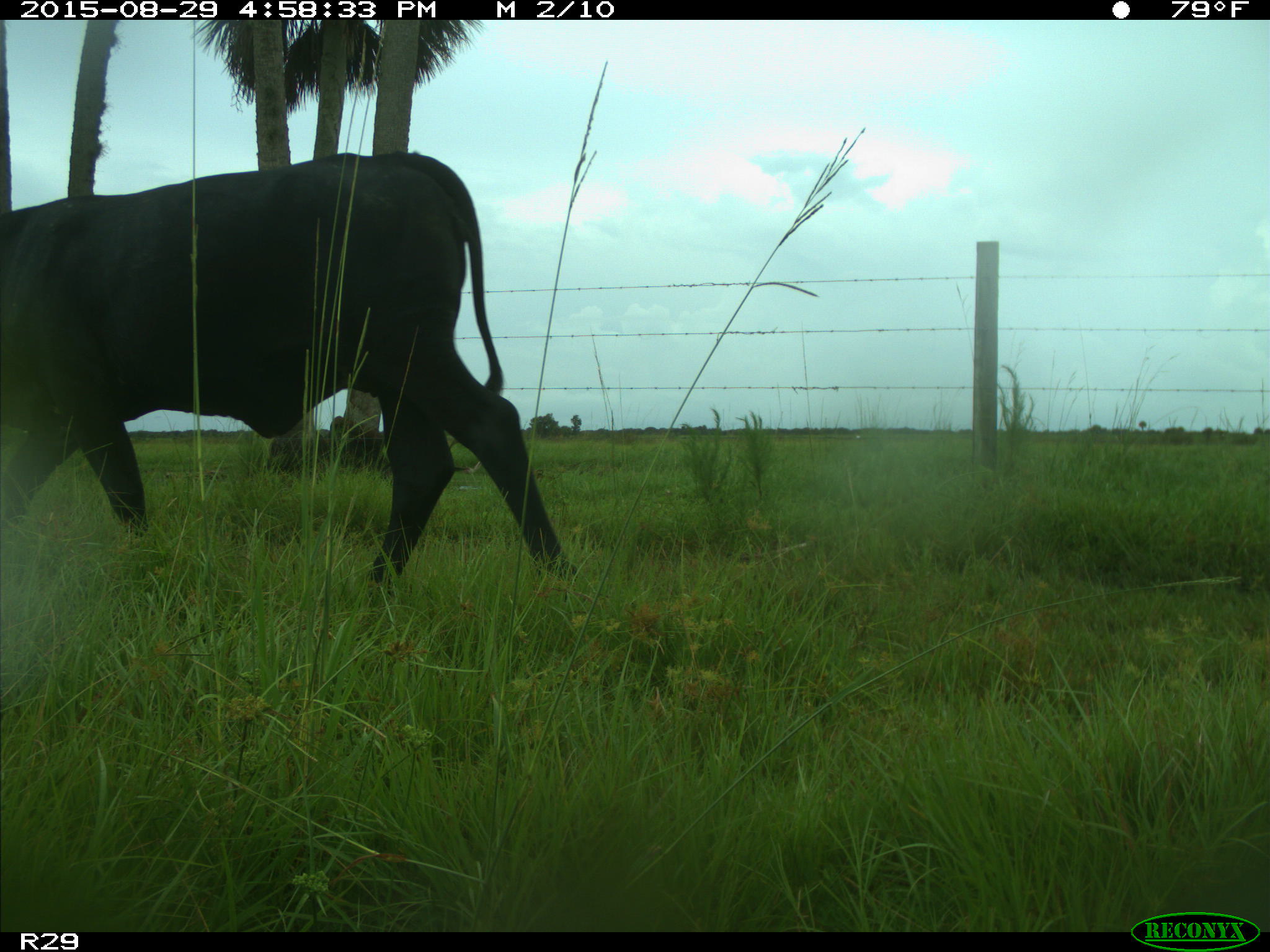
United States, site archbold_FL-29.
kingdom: Animalia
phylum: Chordata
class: Mammalia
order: Artiodactyla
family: Bovidae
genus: Bos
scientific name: Bos taurus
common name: domestic cow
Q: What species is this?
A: Bos taurus (domestic cow).